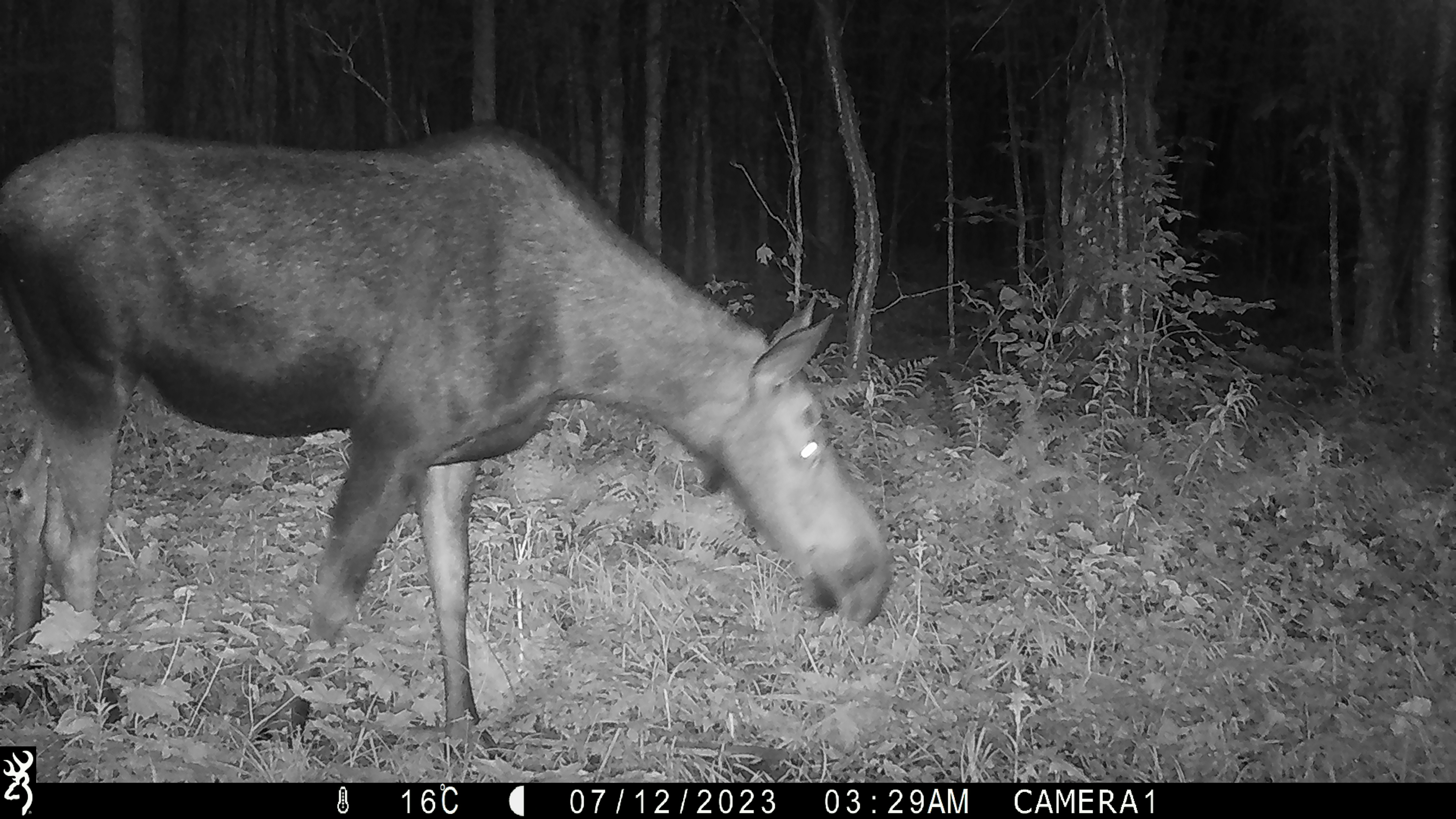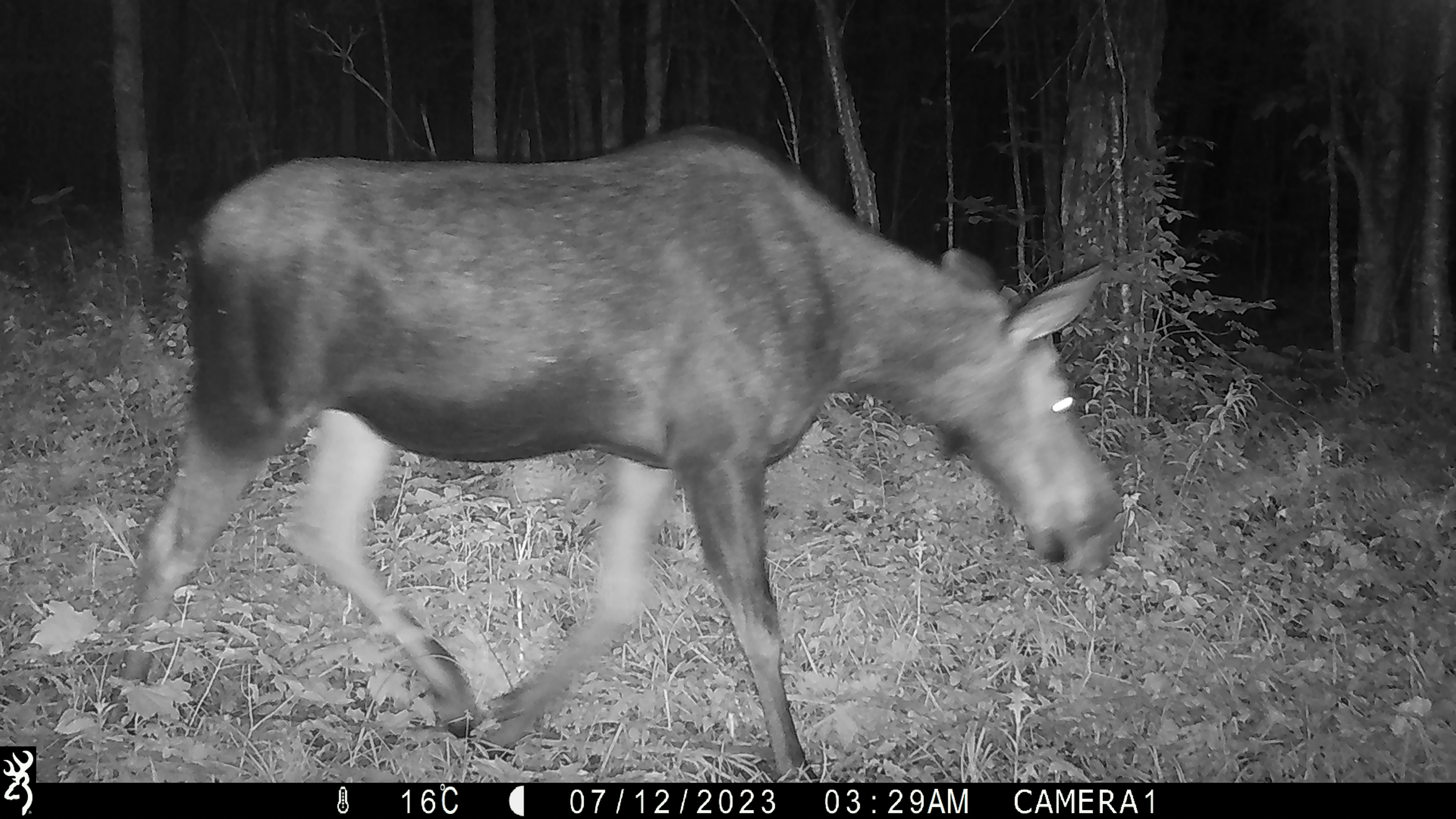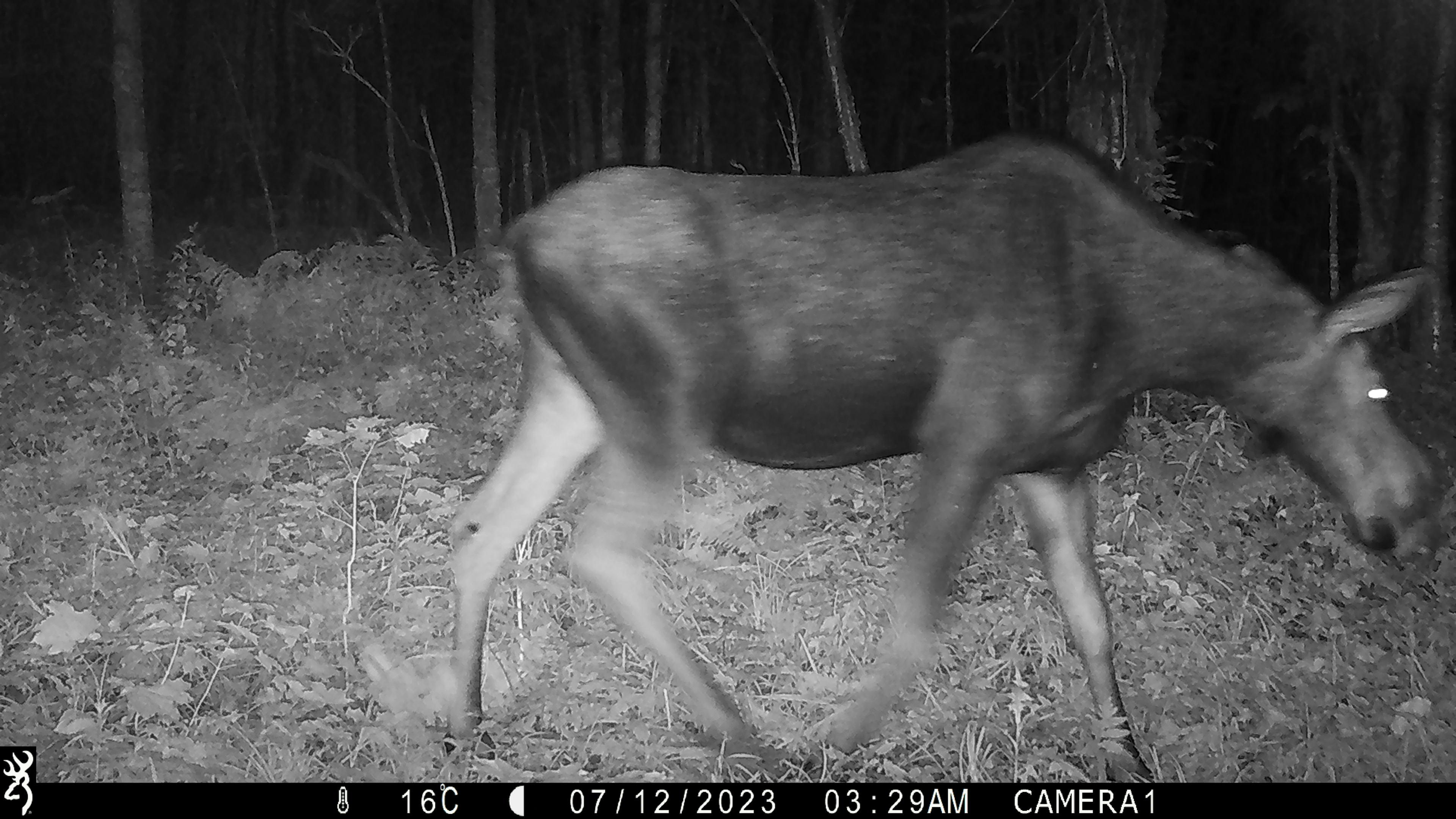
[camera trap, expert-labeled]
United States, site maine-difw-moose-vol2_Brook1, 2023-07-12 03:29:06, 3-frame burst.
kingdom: Animalia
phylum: Chordata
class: Mammalia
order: Artiodactyla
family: Cervidae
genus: Alces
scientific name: Alces alces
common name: moose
Moose (Alces alces).